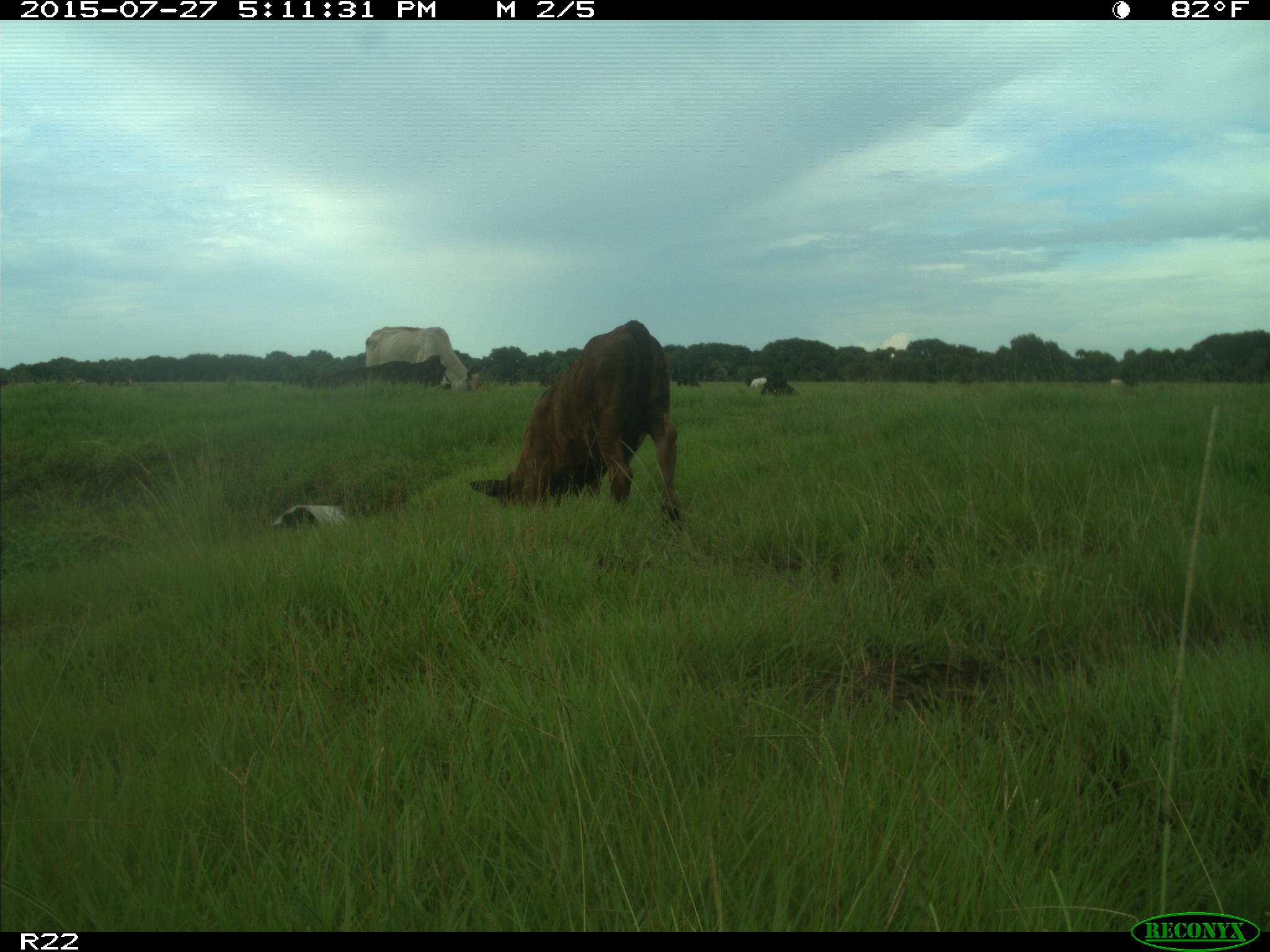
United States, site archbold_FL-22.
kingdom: Animalia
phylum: Chordata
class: Mammalia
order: Artiodactyla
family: Bovidae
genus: Bos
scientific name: Bos taurus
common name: domestic cow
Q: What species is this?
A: Bos taurus (domestic cow).